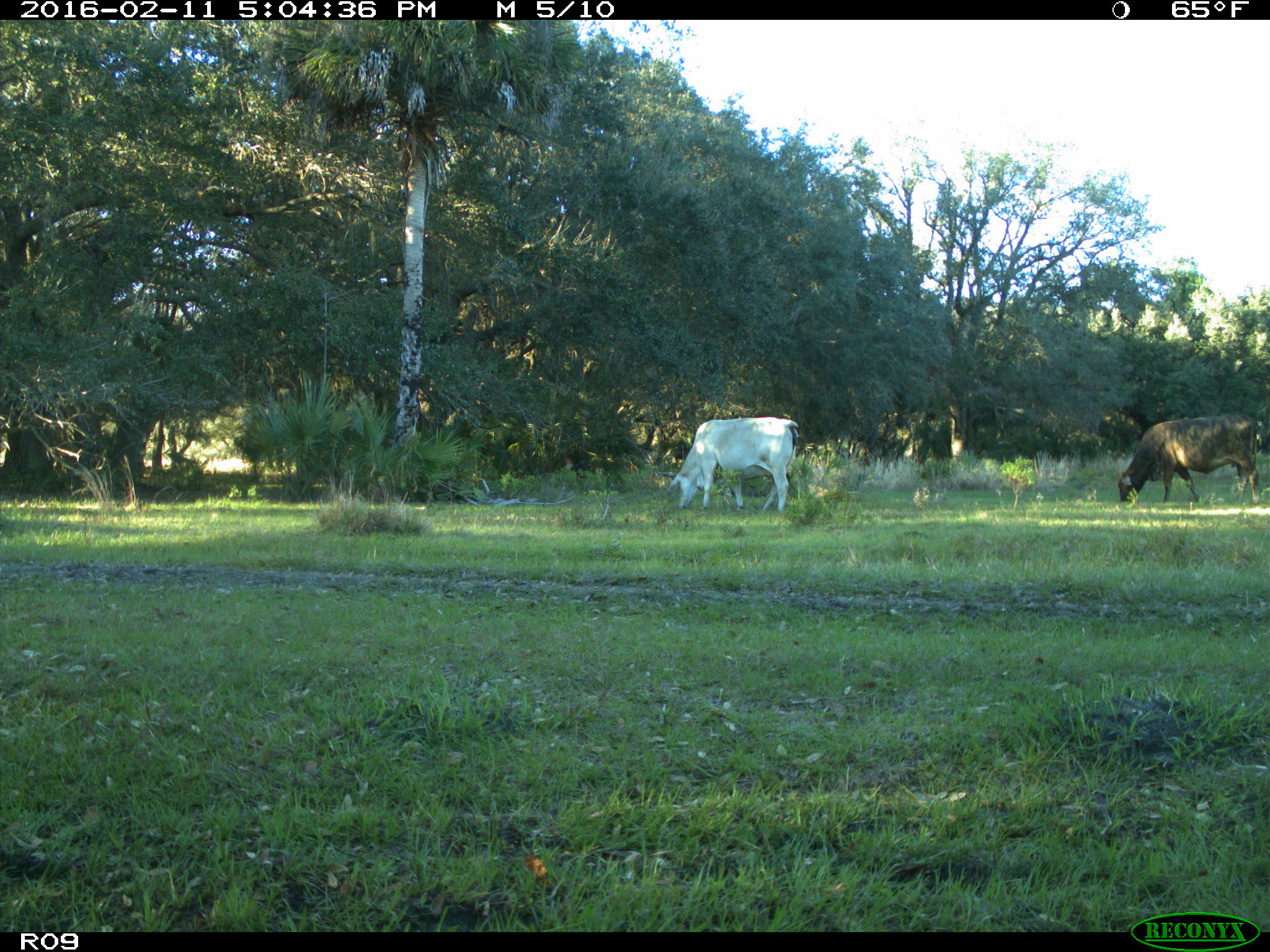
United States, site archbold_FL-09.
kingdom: Animalia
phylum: Chordata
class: Mammalia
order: Artiodactyla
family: Bovidae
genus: Bos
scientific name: Bos taurus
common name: domestic cow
Bos taurus (domestic cow).